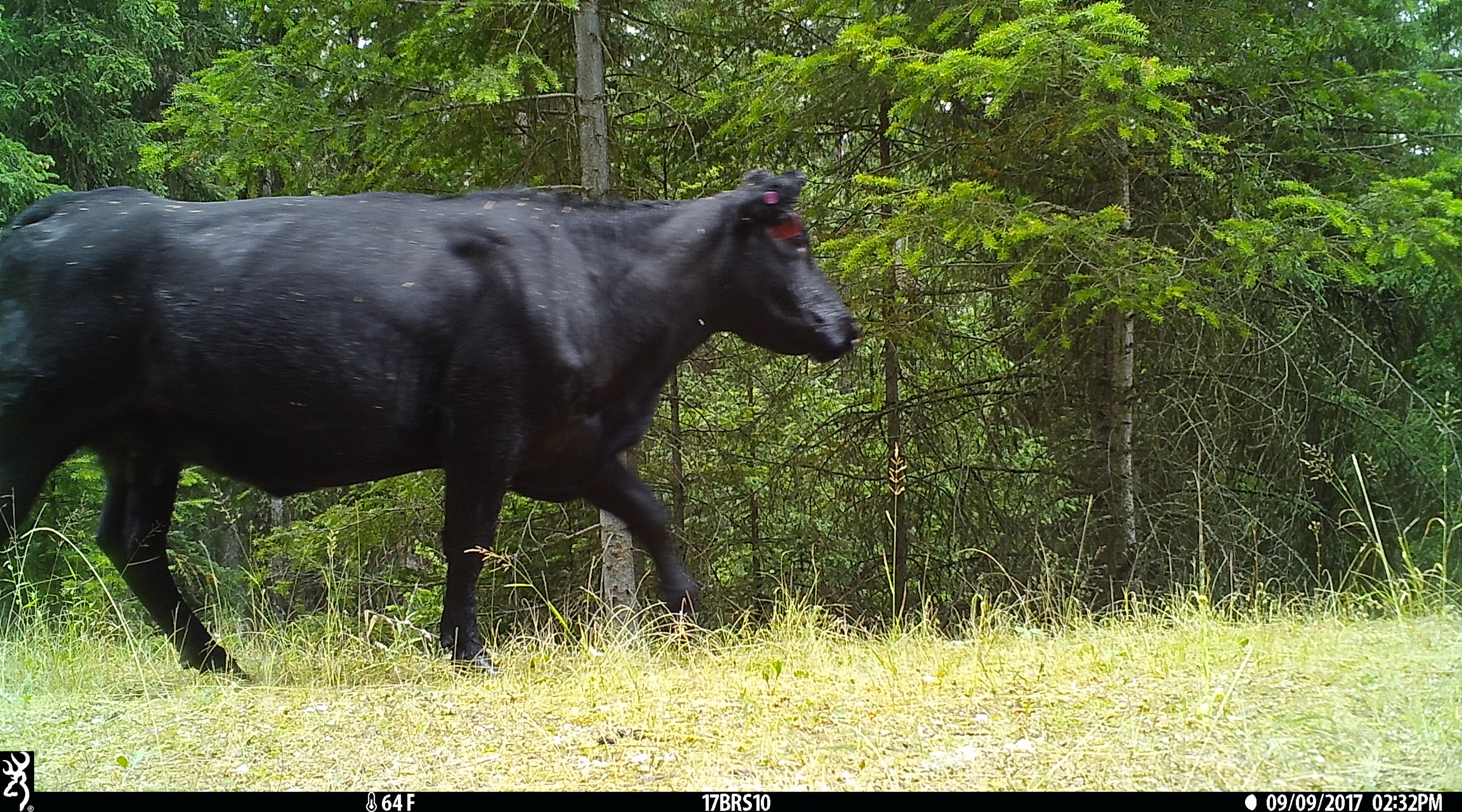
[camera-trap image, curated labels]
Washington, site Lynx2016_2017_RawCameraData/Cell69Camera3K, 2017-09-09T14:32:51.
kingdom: Animalia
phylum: Chordata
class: Mammalia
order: Artiodactyla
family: Bovidae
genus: Bos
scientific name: Bos taurus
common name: domestic cattle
Domestic cattle (Bos taurus). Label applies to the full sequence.